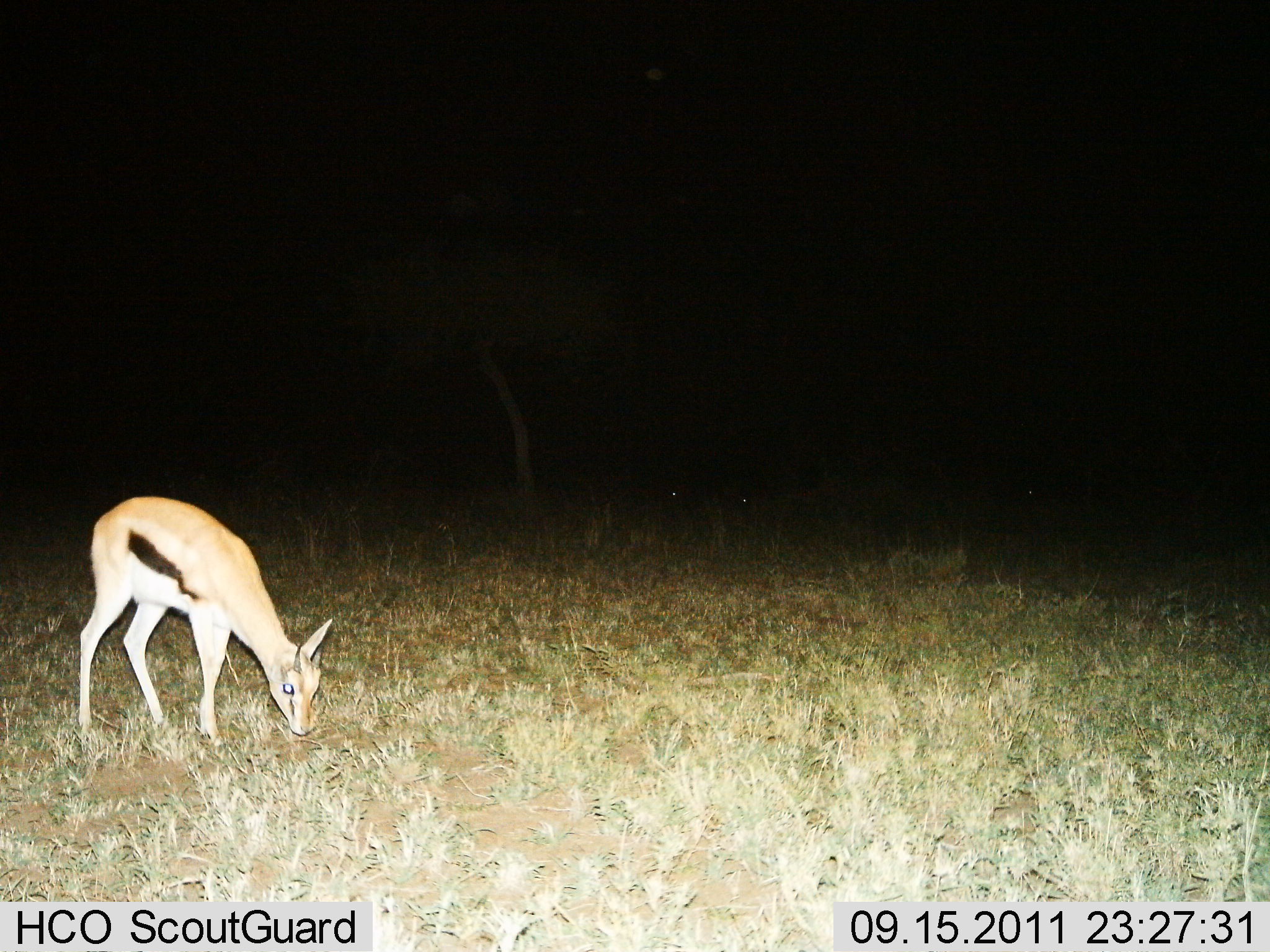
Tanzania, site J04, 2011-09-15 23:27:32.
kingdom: Animalia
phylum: Chordata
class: Mammalia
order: Artiodactyla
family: Bovidae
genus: Eudorcas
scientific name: Eudorcas thomsonii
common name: thomson's gazelle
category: gazellethomsons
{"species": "gazellethomsons (thomson's gazelle) (Eudorcas thomsonii)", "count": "1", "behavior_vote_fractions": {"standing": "20%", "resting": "7%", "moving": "0%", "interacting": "0%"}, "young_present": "7%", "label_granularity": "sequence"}